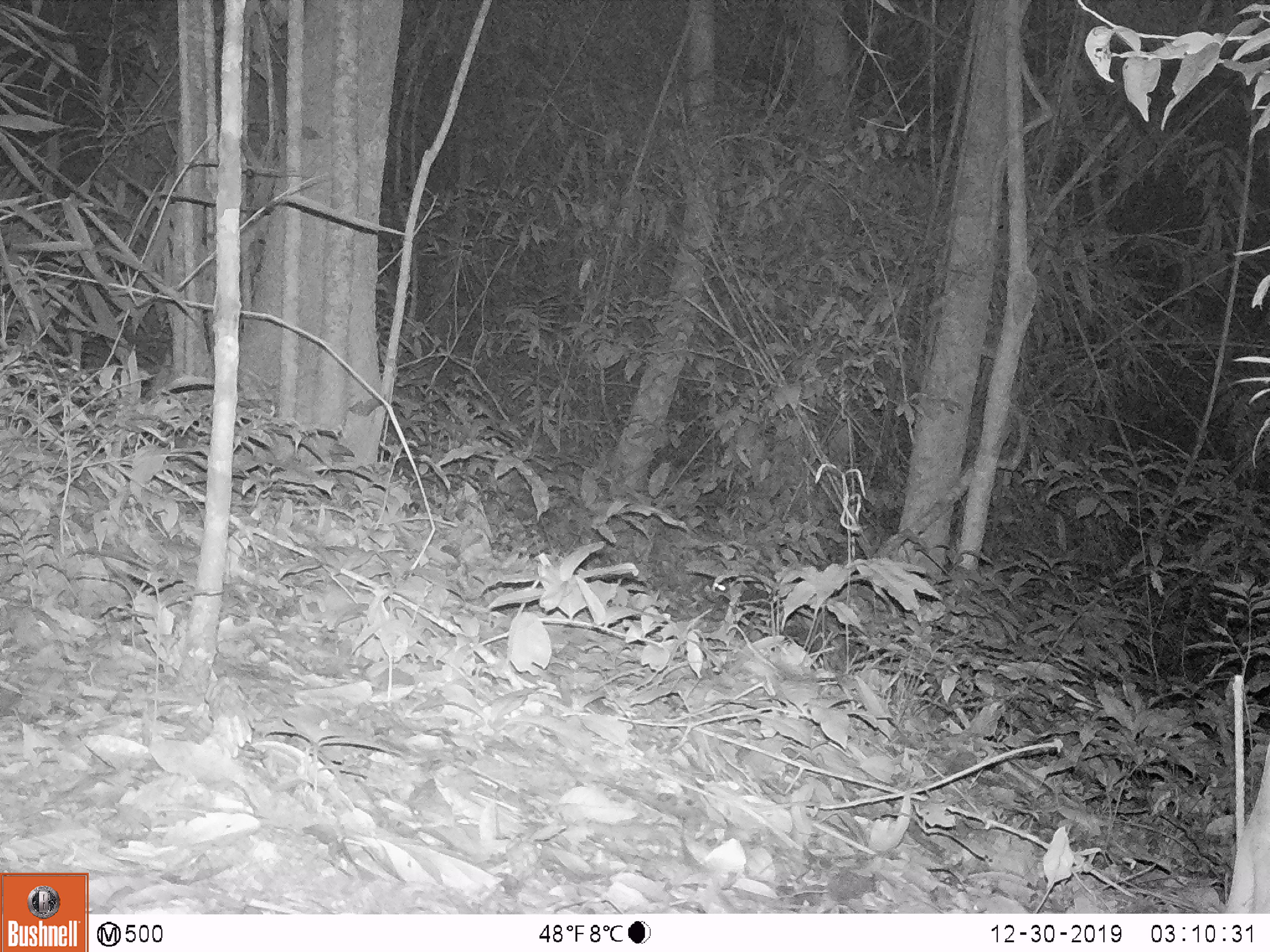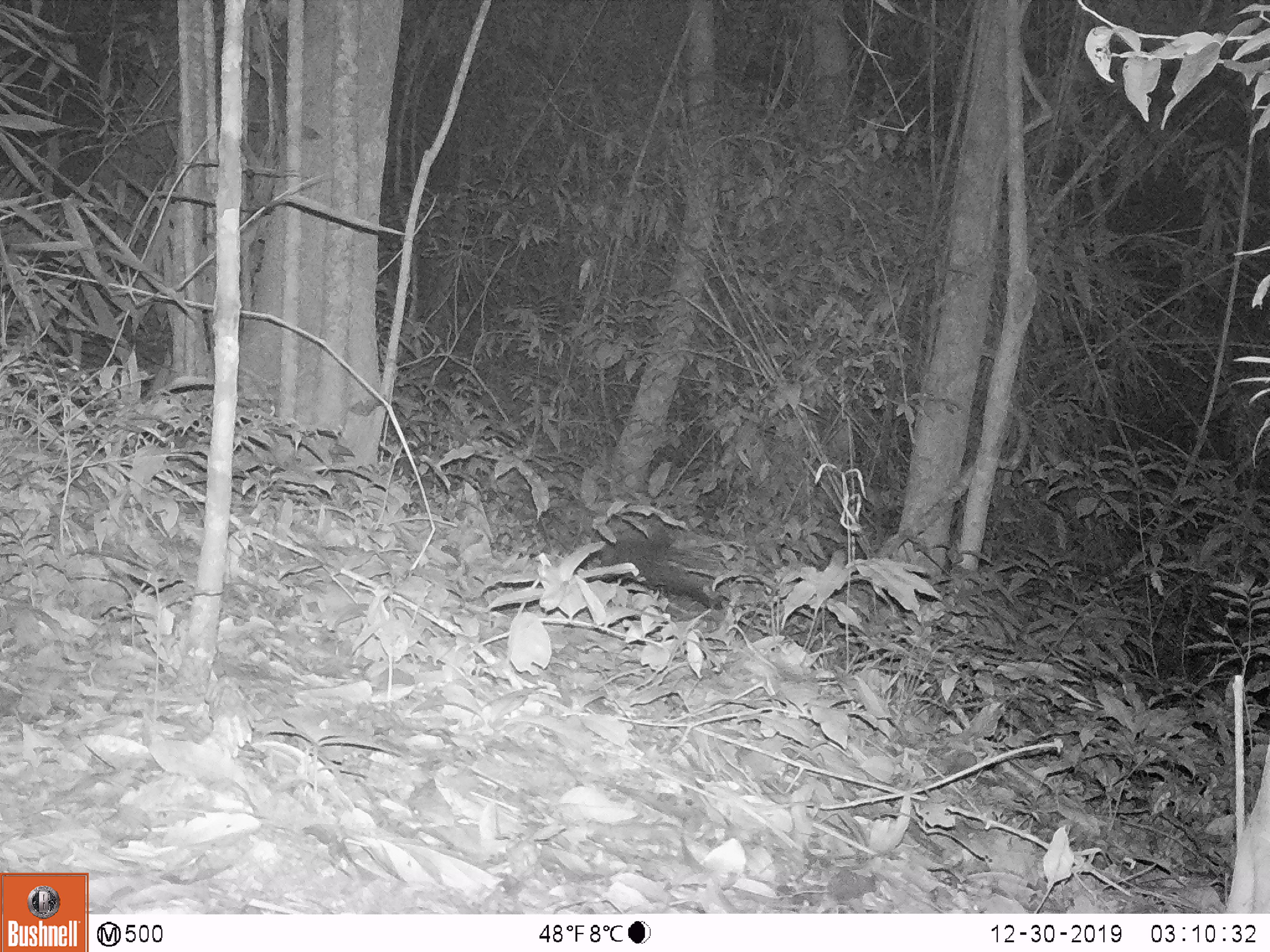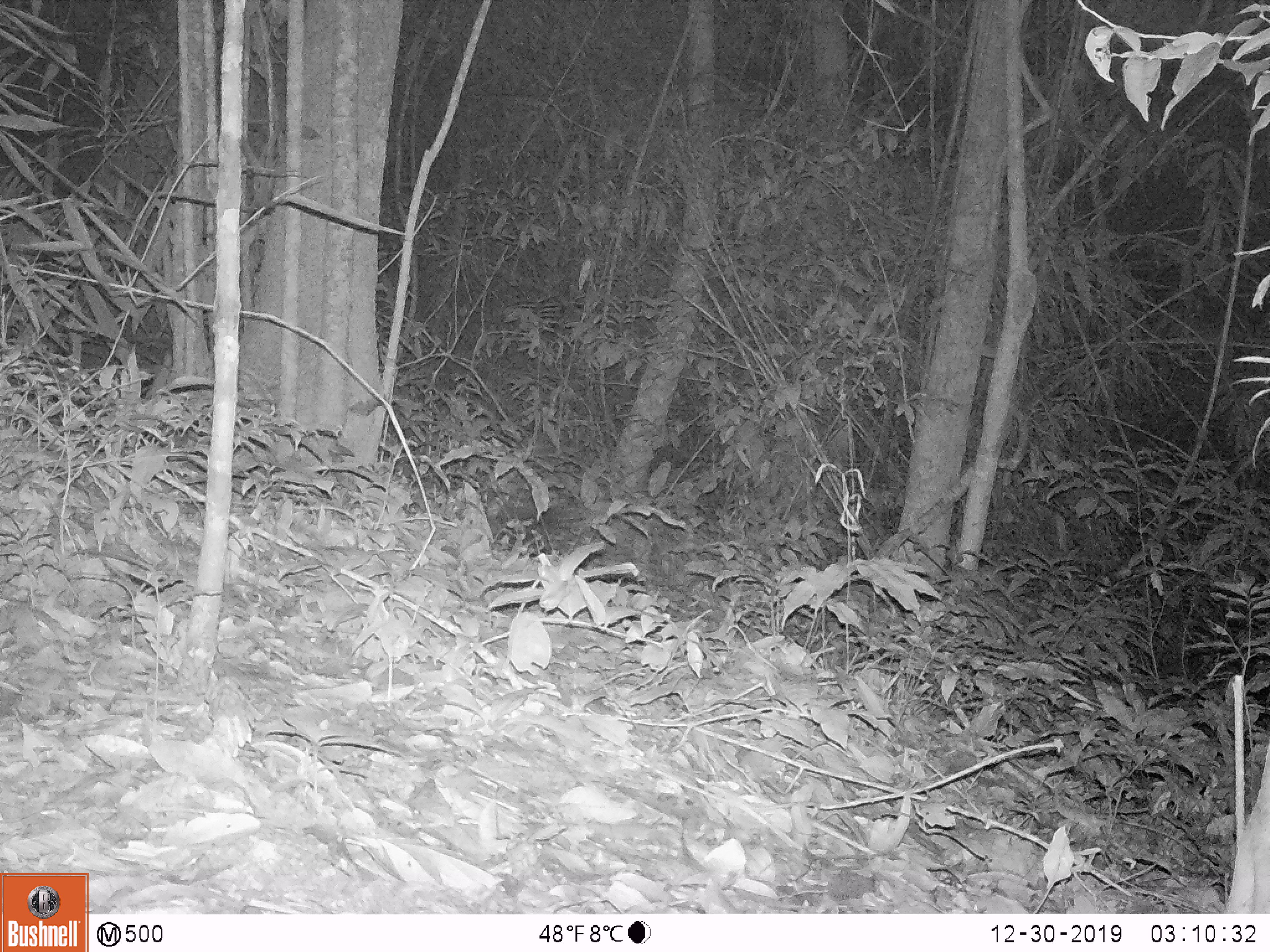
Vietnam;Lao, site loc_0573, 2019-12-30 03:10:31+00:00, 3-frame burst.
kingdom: Animalia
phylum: Chordata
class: Mammalia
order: Rodentia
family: Hystricidae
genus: Hystrix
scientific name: Hystrix brachyura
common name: malayan porcupine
Malayan porcupine (Hystrix brachyura). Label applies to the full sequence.